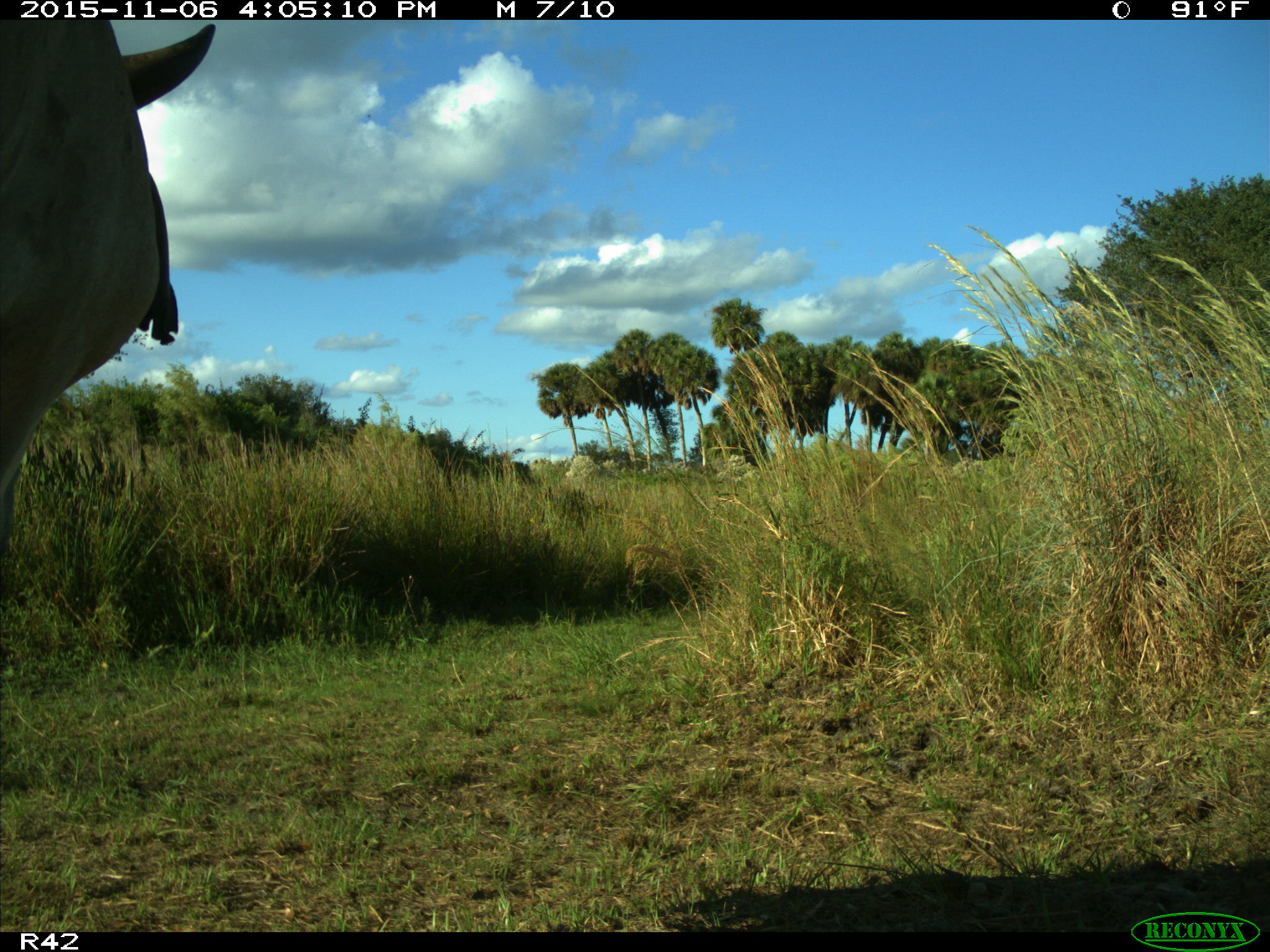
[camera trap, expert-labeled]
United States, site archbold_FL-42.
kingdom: Animalia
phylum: Chordata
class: Mammalia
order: Artiodactyla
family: Bovidae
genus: Bos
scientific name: Bos taurus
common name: domestic cow